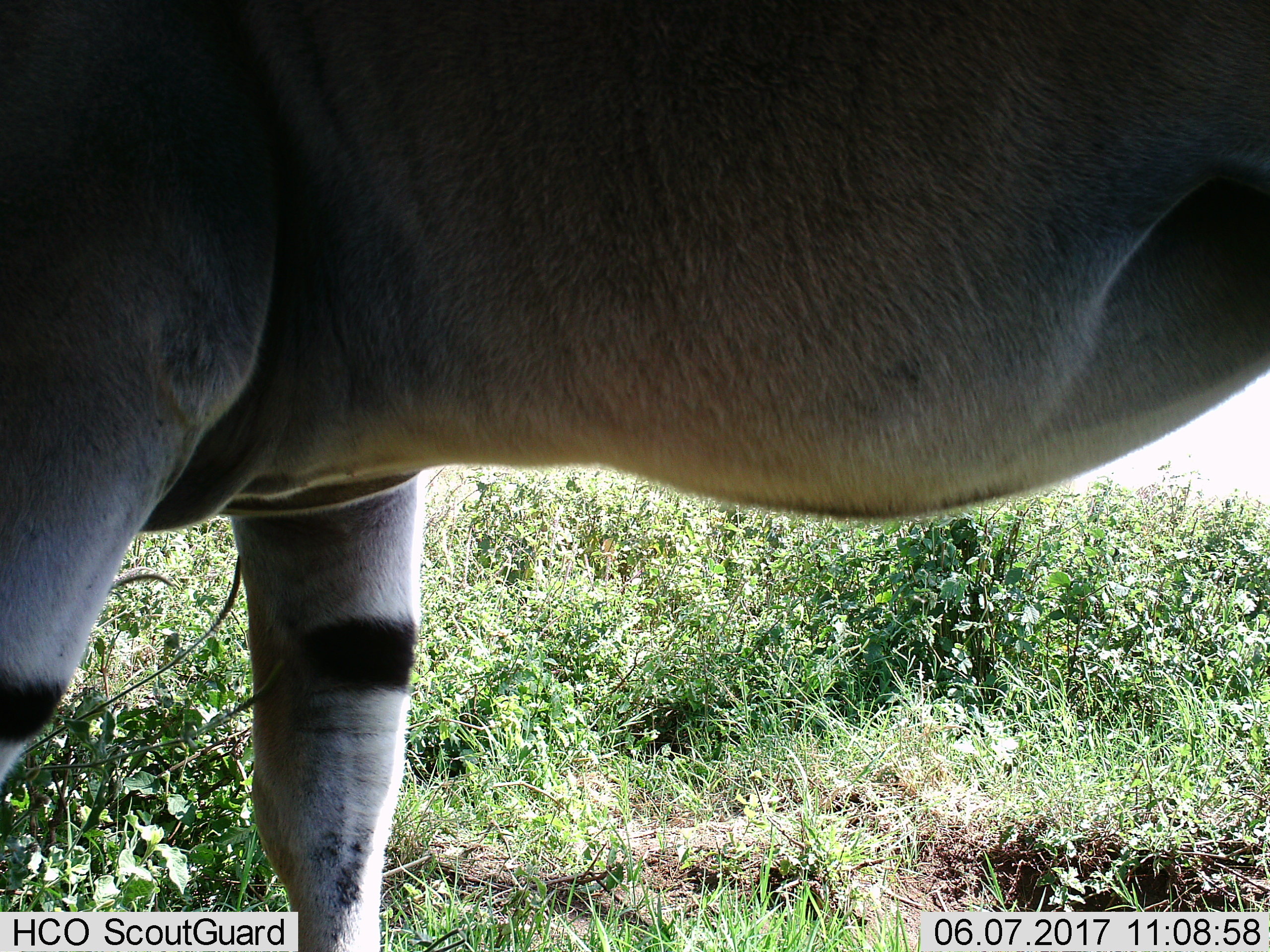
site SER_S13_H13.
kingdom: Animalia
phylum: Chordata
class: Mammalia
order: Artiodactyla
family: Bovidae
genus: Tragelaphus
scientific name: Tragelaphus oryx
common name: eland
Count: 1.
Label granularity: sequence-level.